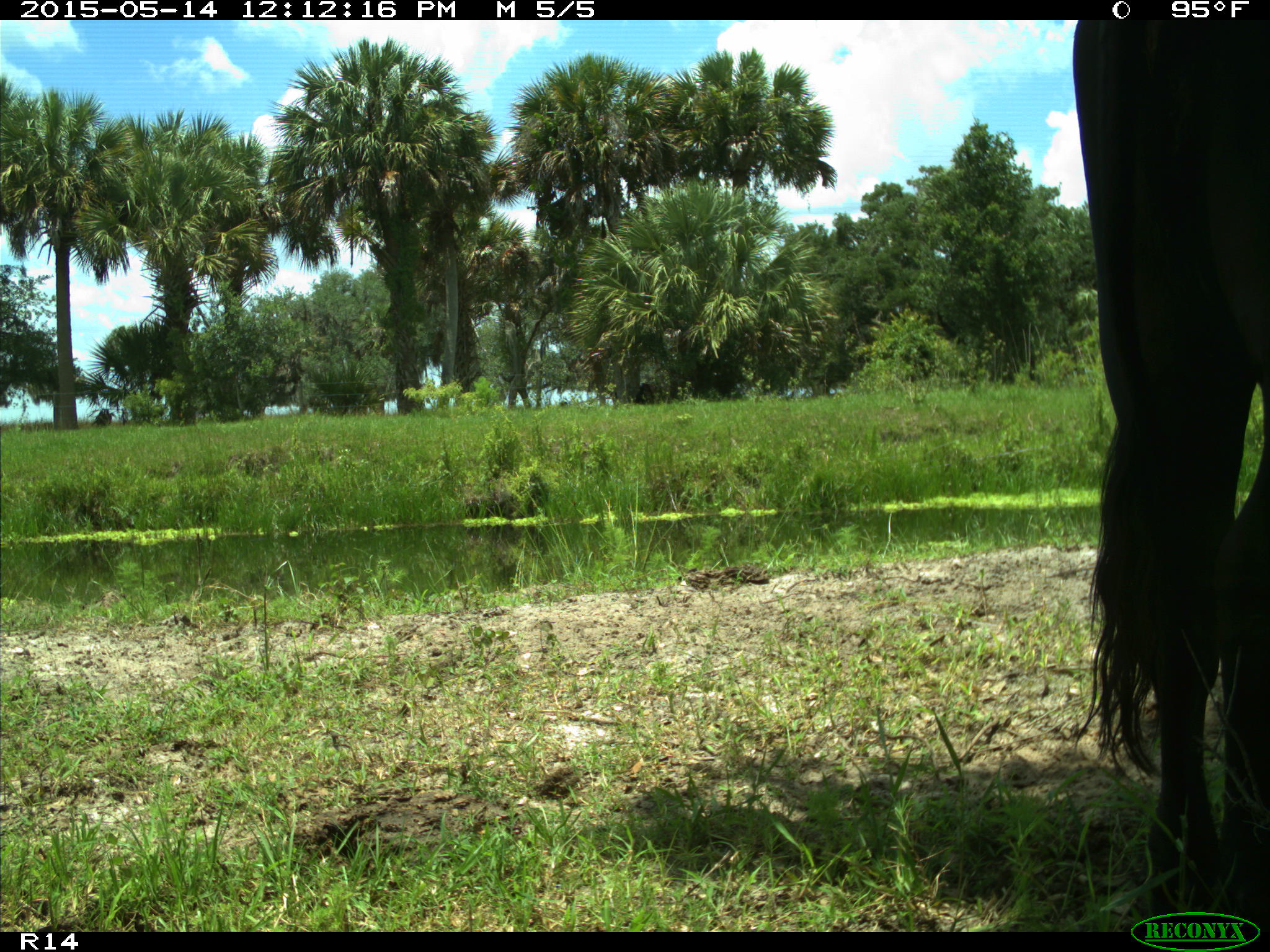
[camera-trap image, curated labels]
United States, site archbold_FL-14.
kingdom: Animalia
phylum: Chordata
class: Mammalia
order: Artiodactyla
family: Bovidae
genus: Bos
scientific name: Bos taurus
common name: domestic cow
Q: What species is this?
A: Bos taurus (domestic cow).